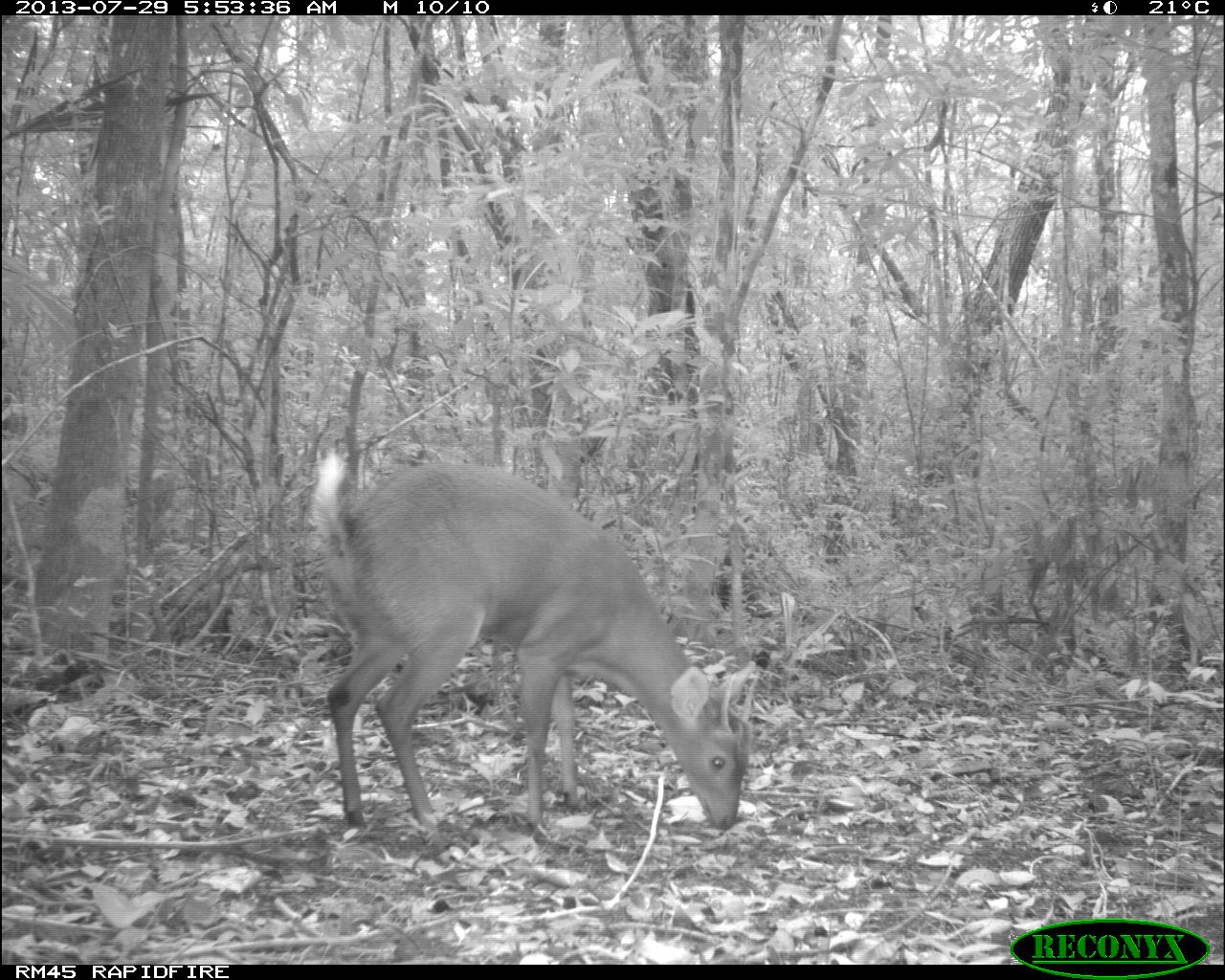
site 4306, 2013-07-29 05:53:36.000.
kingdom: Animalia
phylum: Chordata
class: Mammalia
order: Artiodactyla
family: Cervidae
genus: Mazama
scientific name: Mazama temama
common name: central american red brocket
Mazama temama (central american red brocket), count 1, sex male.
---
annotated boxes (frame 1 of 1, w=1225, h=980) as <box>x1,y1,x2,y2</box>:
mazama temama: <box>301,449,760,862</box>